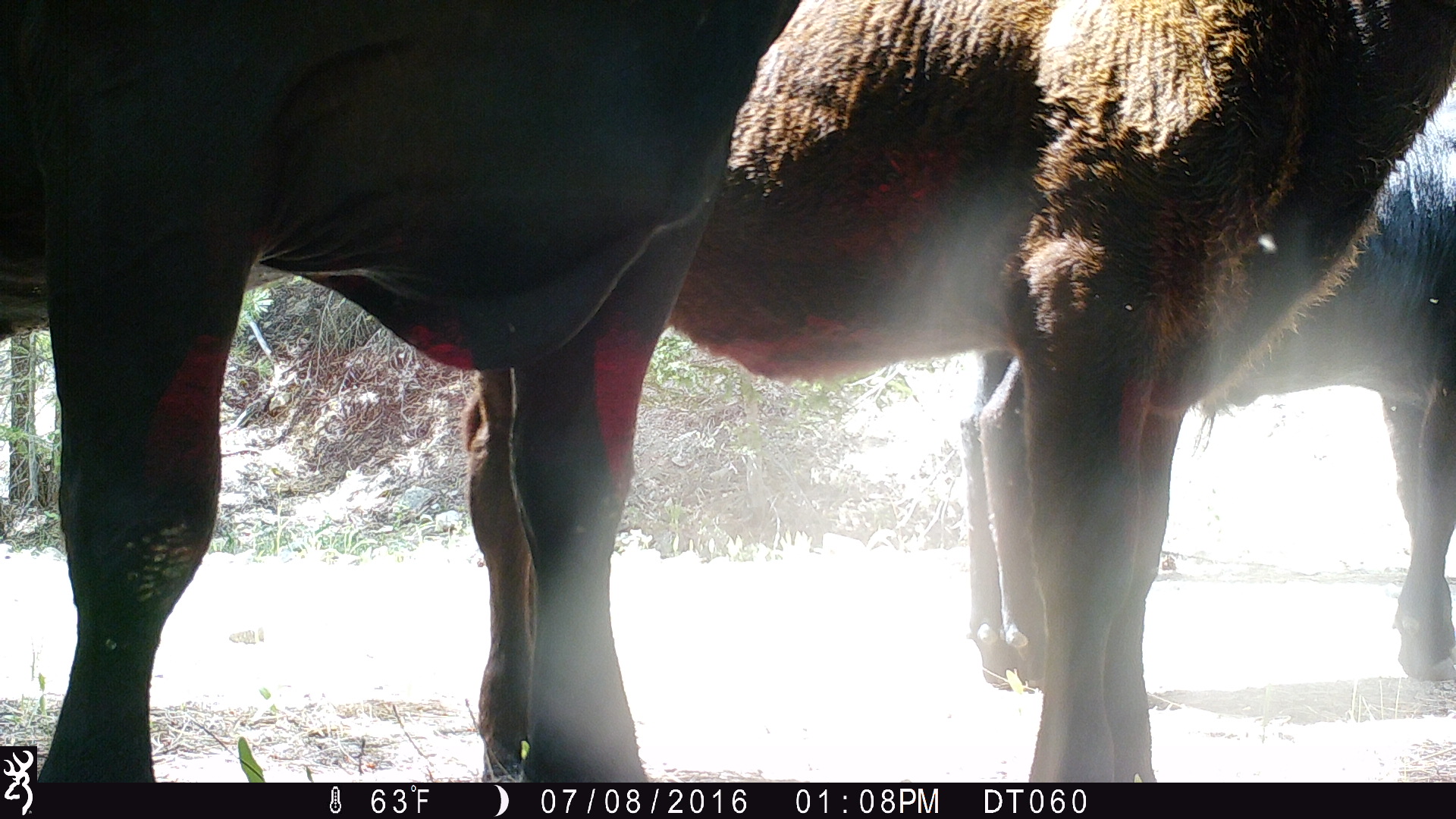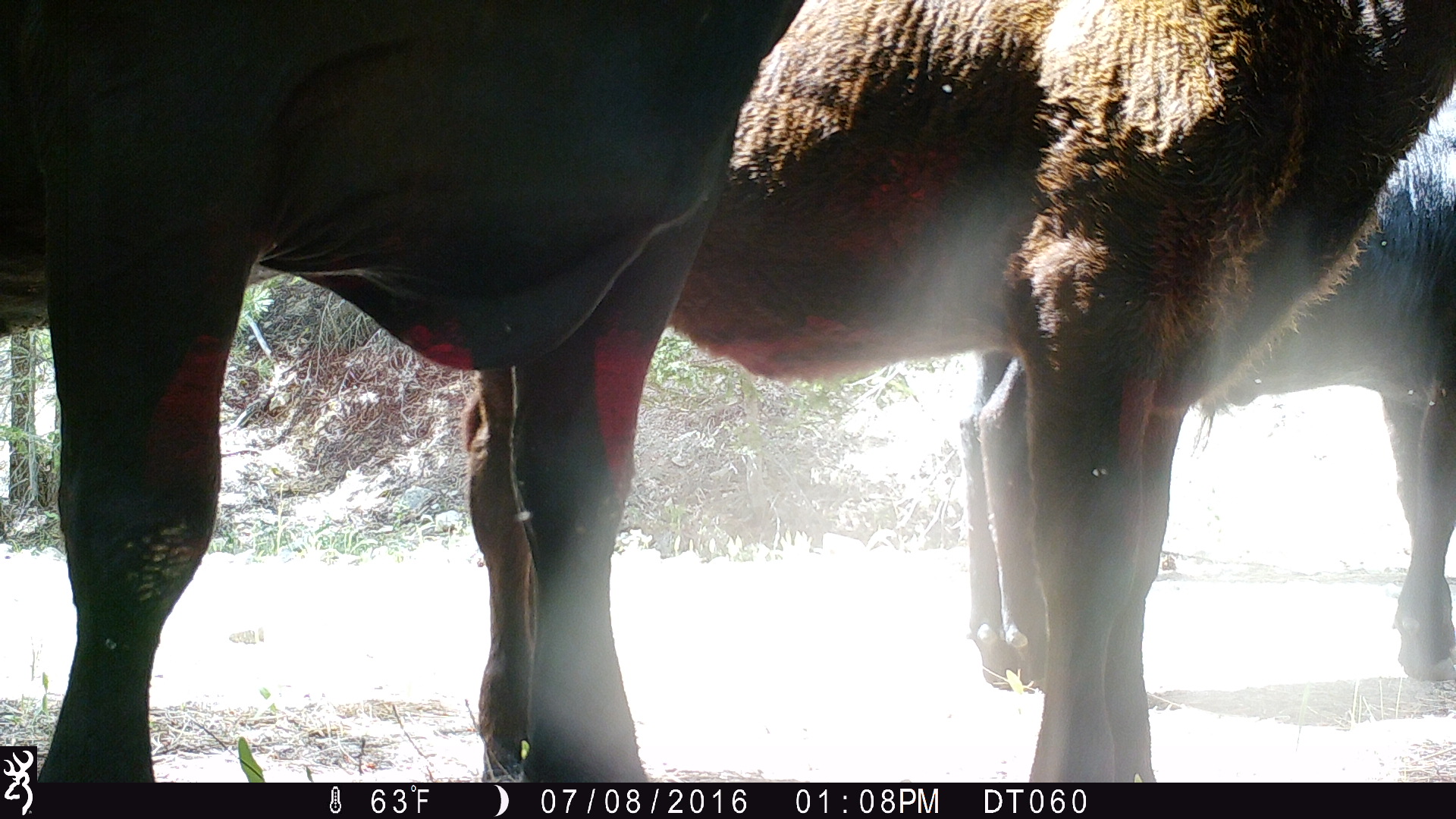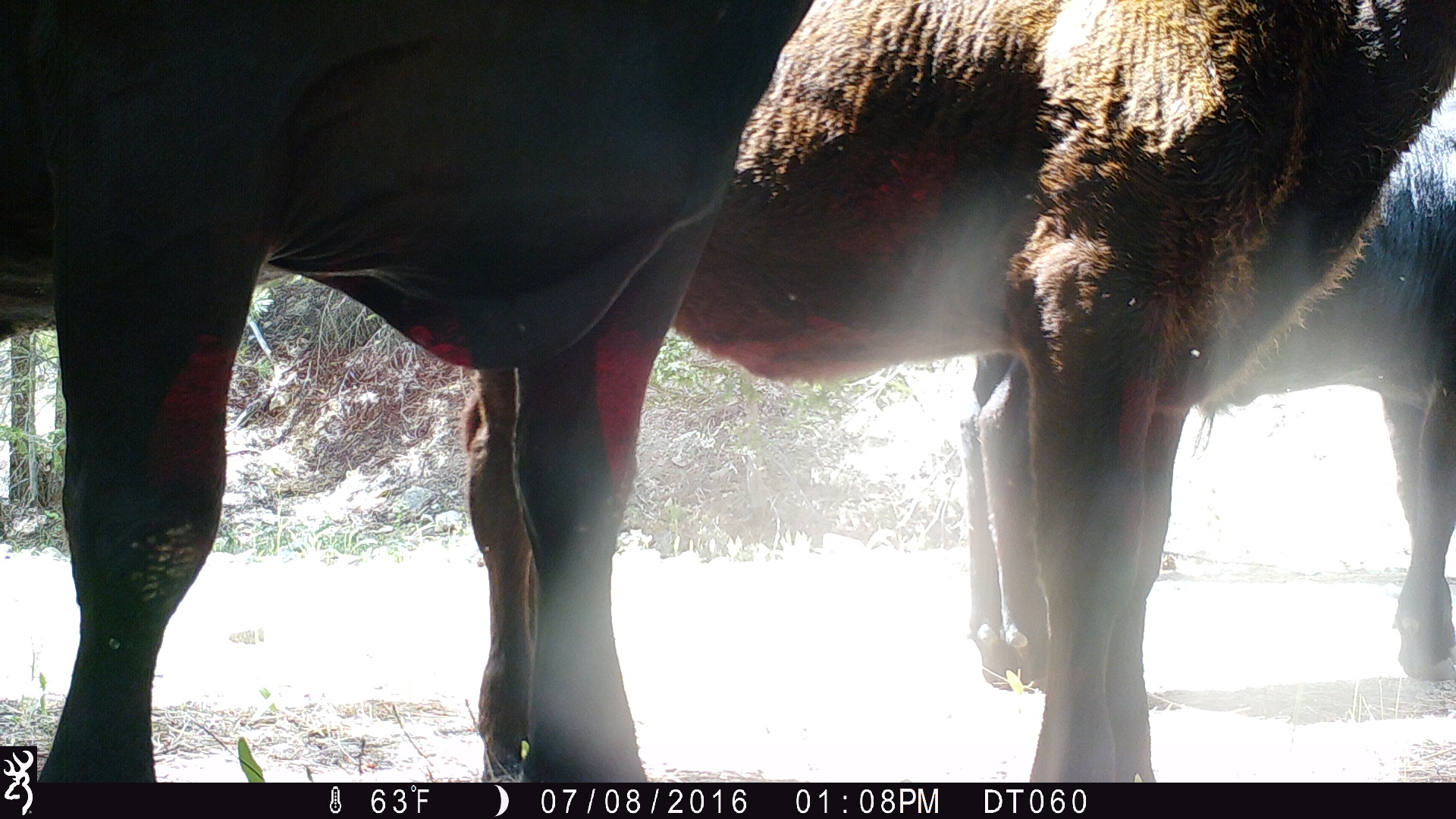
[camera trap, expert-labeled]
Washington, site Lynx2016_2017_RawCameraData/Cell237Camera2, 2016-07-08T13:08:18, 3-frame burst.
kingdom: Animalia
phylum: Chordata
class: Mammalia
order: Artiodactyla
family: Bovidae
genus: Bos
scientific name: Bos taurus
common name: domestic cattle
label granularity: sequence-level